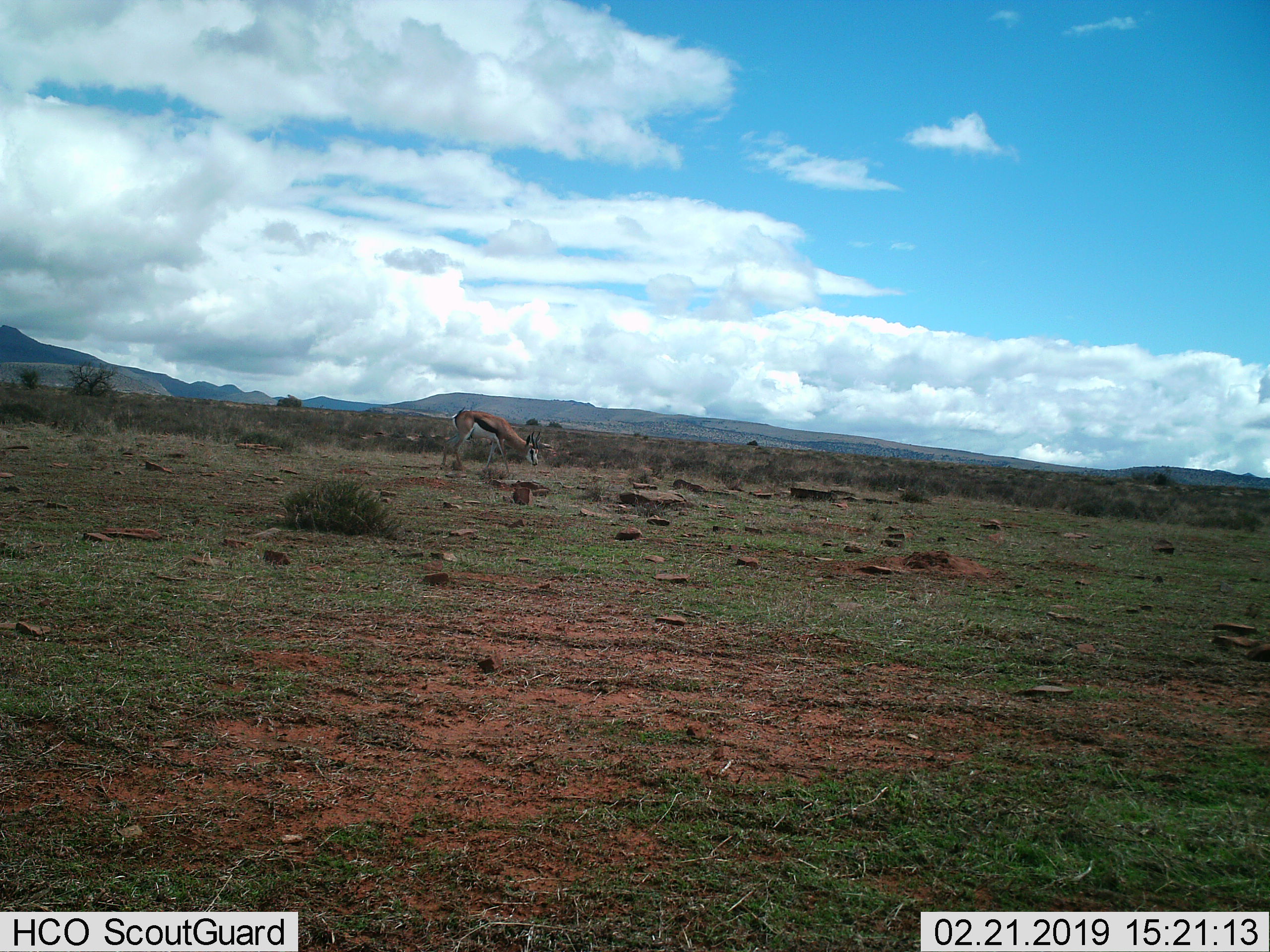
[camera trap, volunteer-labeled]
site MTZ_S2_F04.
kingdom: Animalia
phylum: Chordata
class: Mammalia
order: Artiodactyla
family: Bovidae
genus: Antidorcas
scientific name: Antidorcas marsupialis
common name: springbok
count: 1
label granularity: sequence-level